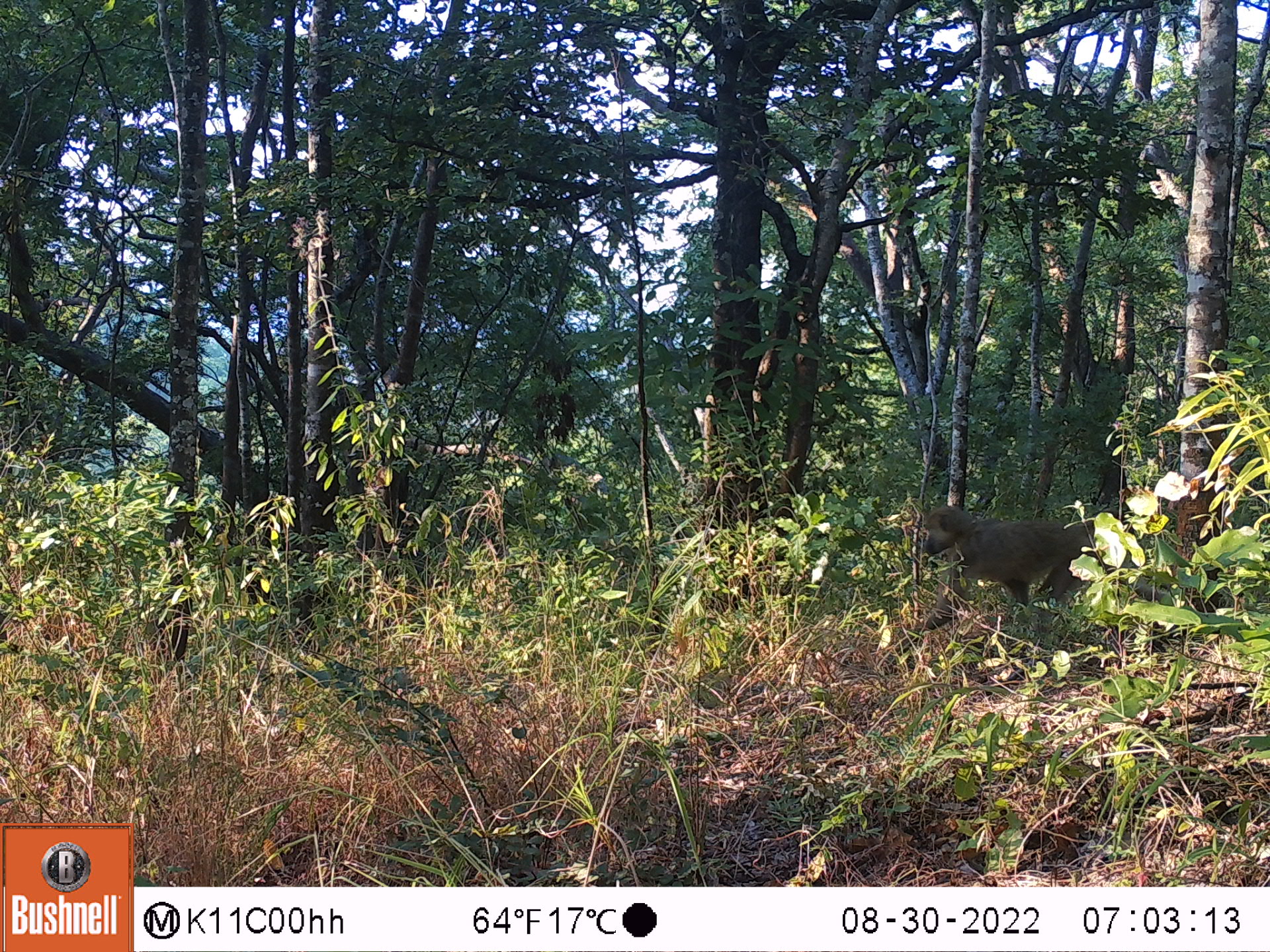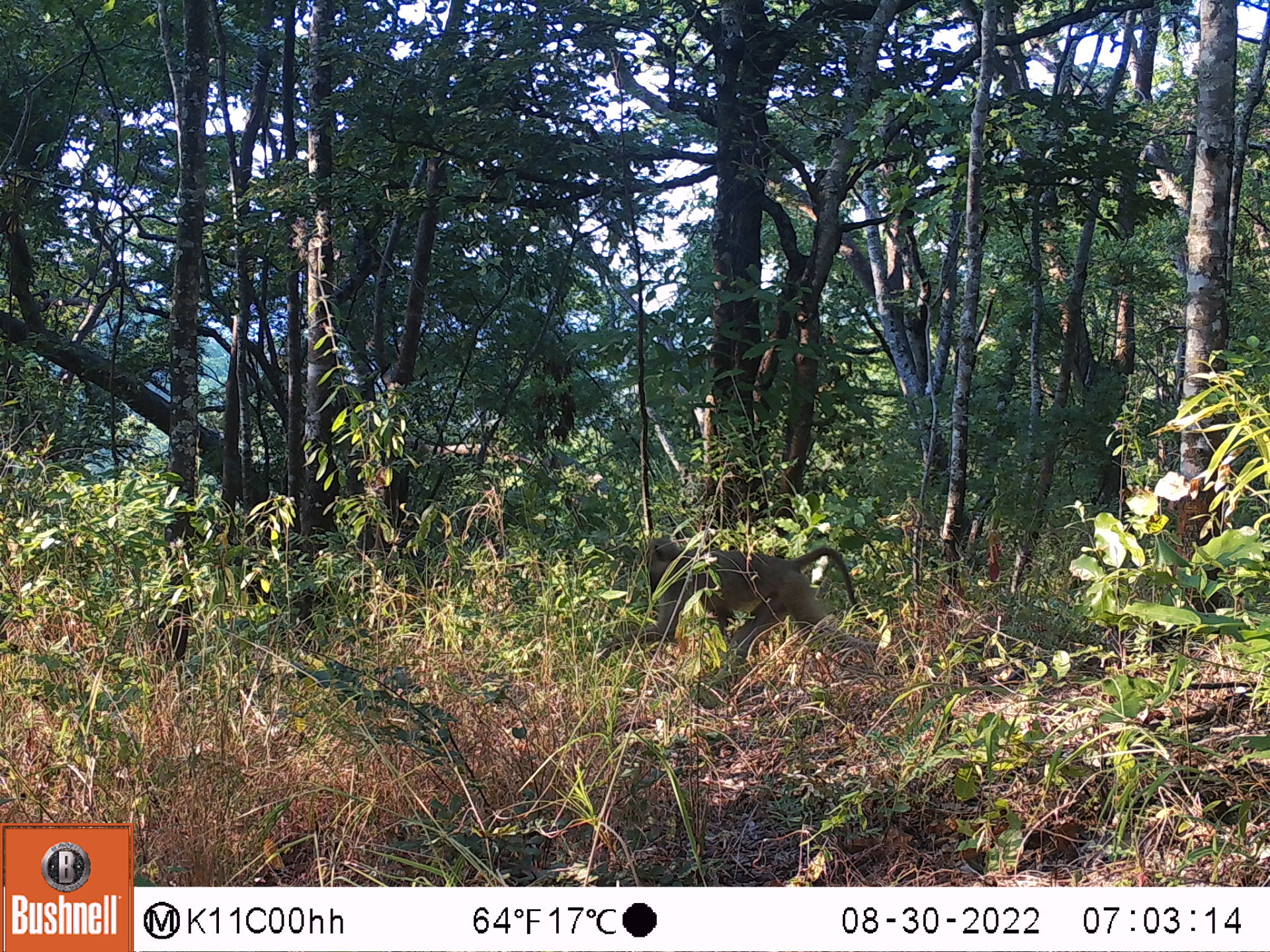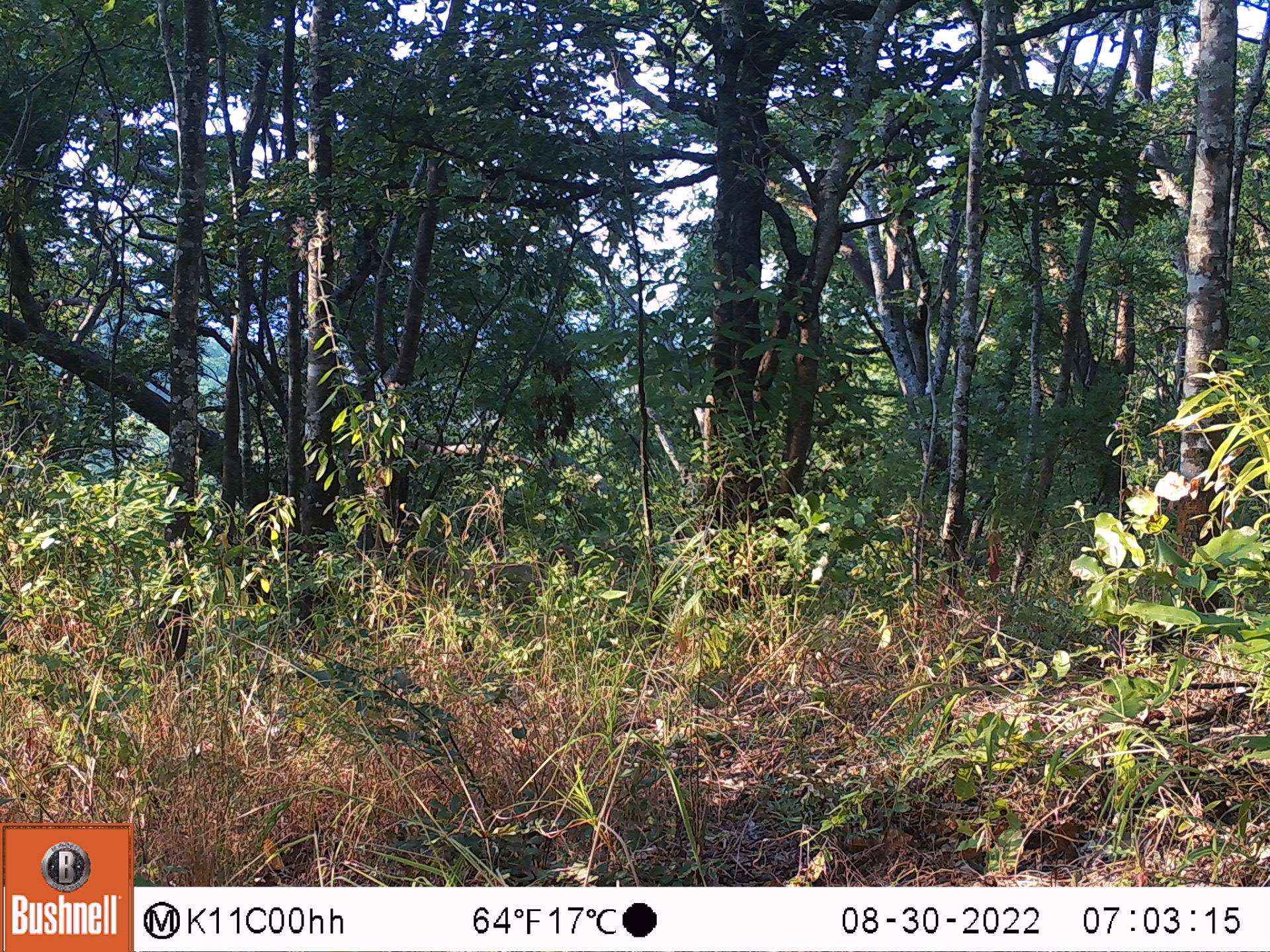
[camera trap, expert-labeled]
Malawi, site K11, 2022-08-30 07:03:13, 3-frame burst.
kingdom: Animalia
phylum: Chordata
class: Mammalia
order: Primates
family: Cercopithecidae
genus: Papio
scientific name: Papio cynocephalus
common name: yellow baboon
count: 1